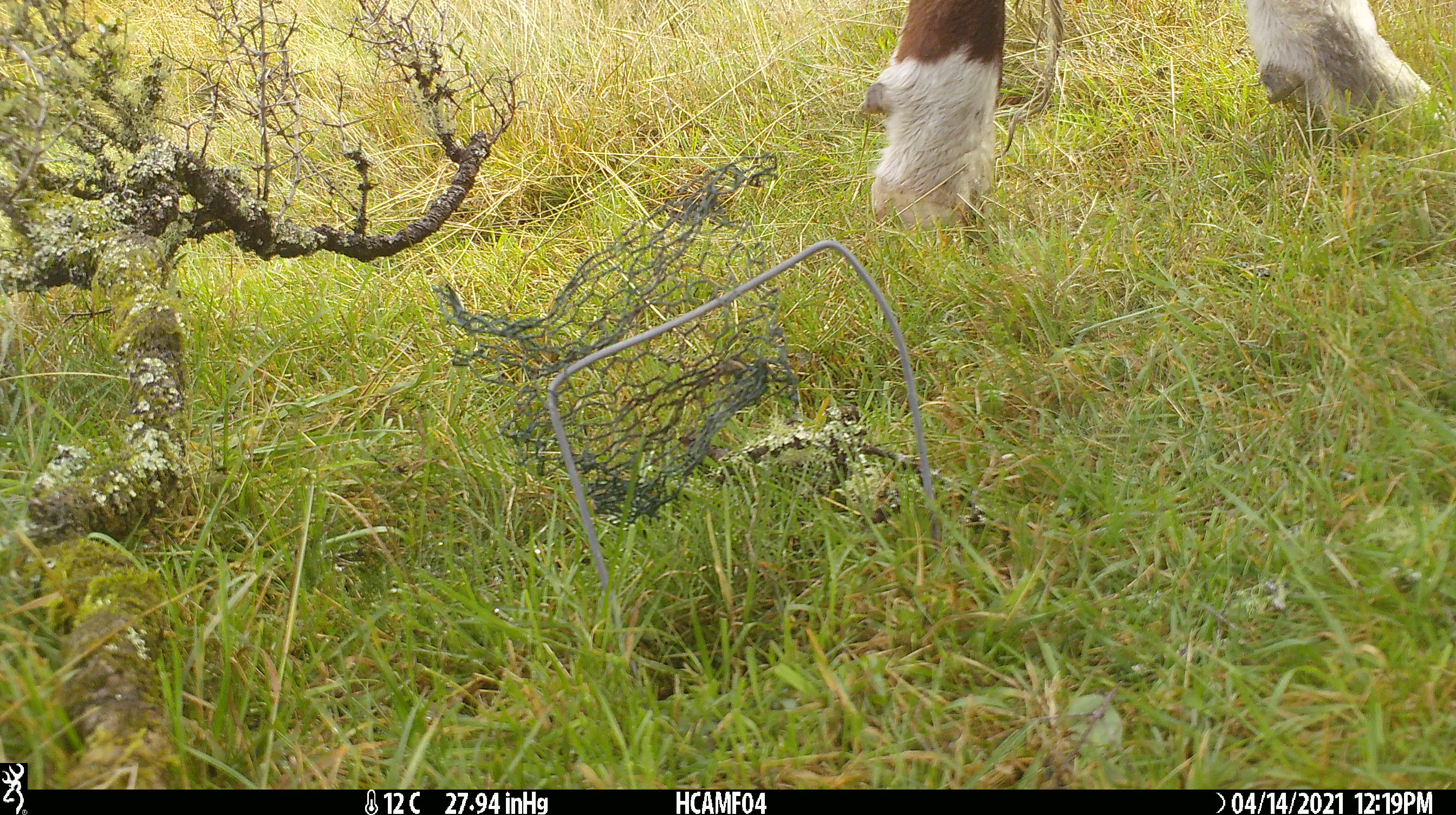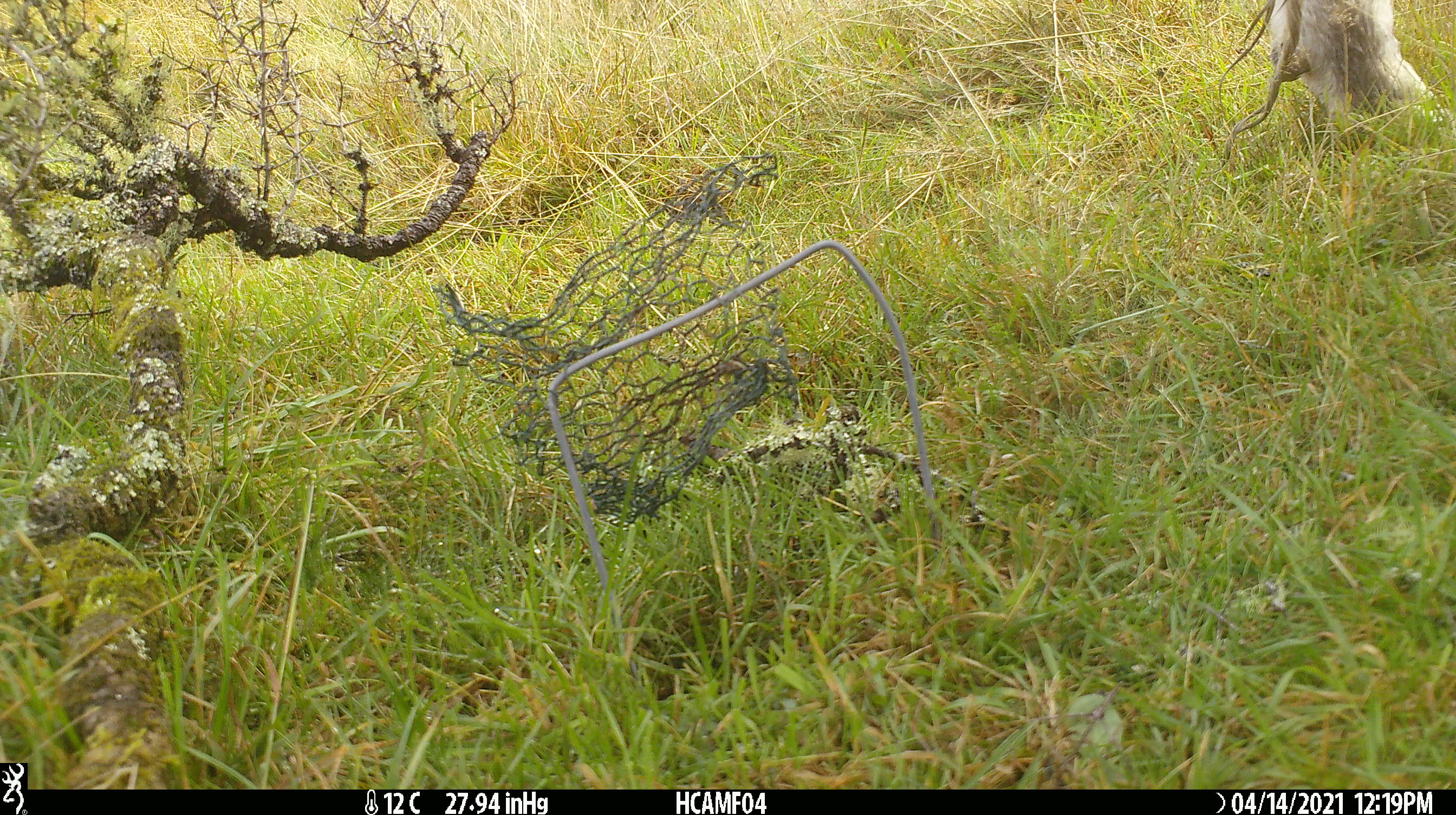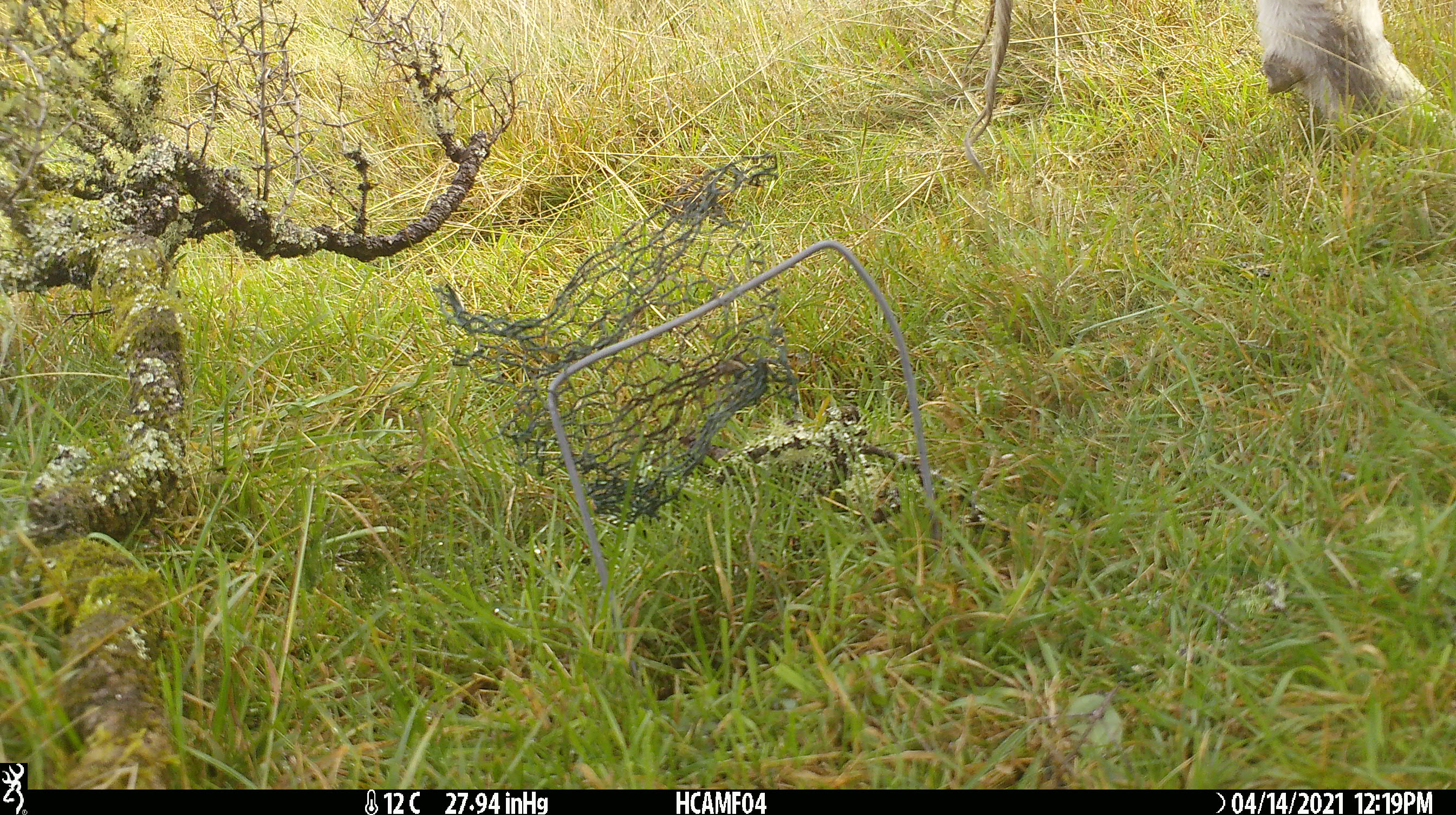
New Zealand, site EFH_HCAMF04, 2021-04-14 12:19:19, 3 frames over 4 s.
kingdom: Animalia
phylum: Chordata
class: Mammalia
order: Artiodactyla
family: Bovidae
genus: Bos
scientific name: Bos taurus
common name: domestic cow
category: cow